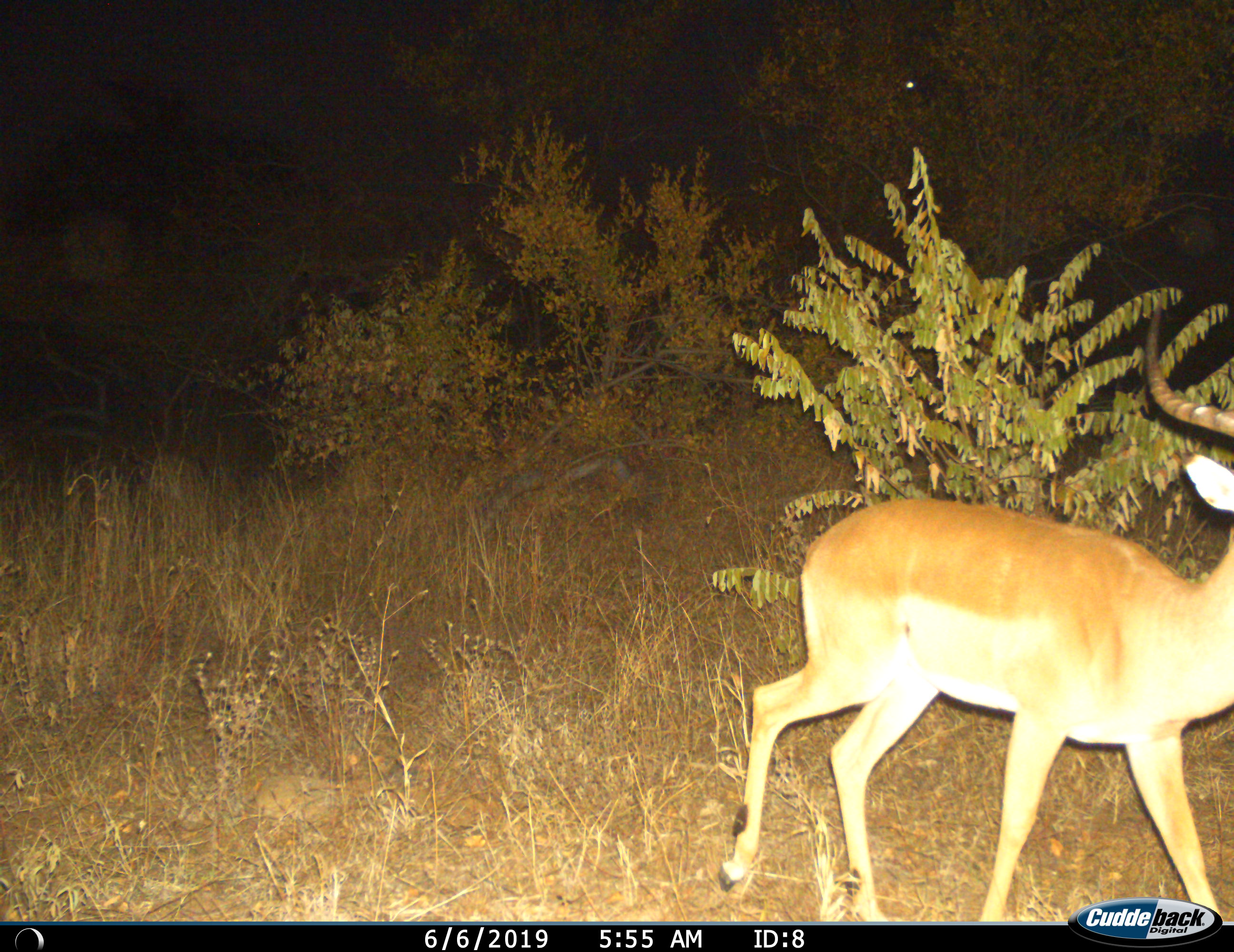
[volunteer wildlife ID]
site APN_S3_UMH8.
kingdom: Animalia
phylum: Chordata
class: Mammalia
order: Artiodactyla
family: Bovidae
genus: Aepyceros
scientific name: Aepyceros melampus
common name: impala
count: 1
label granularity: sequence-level